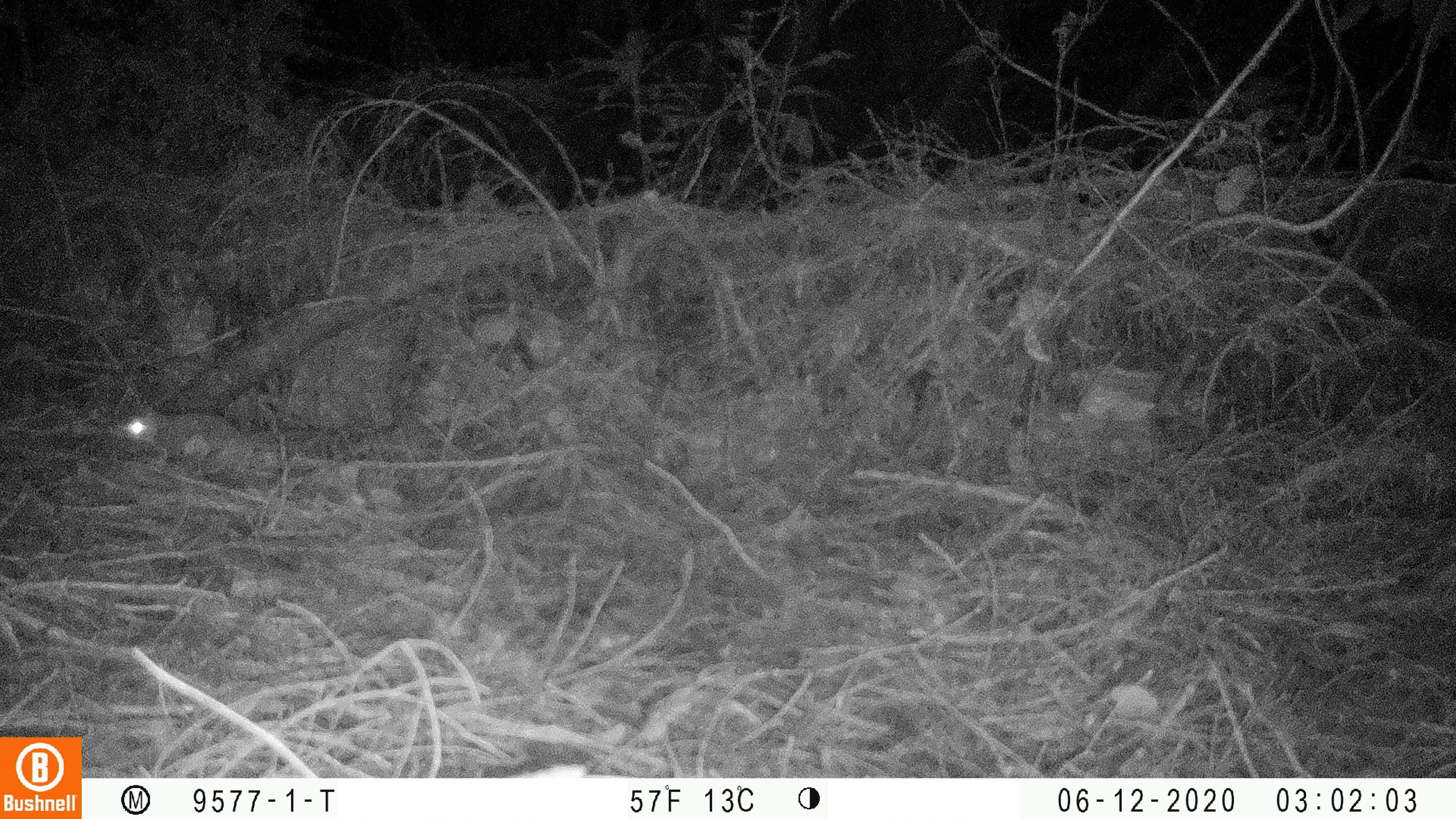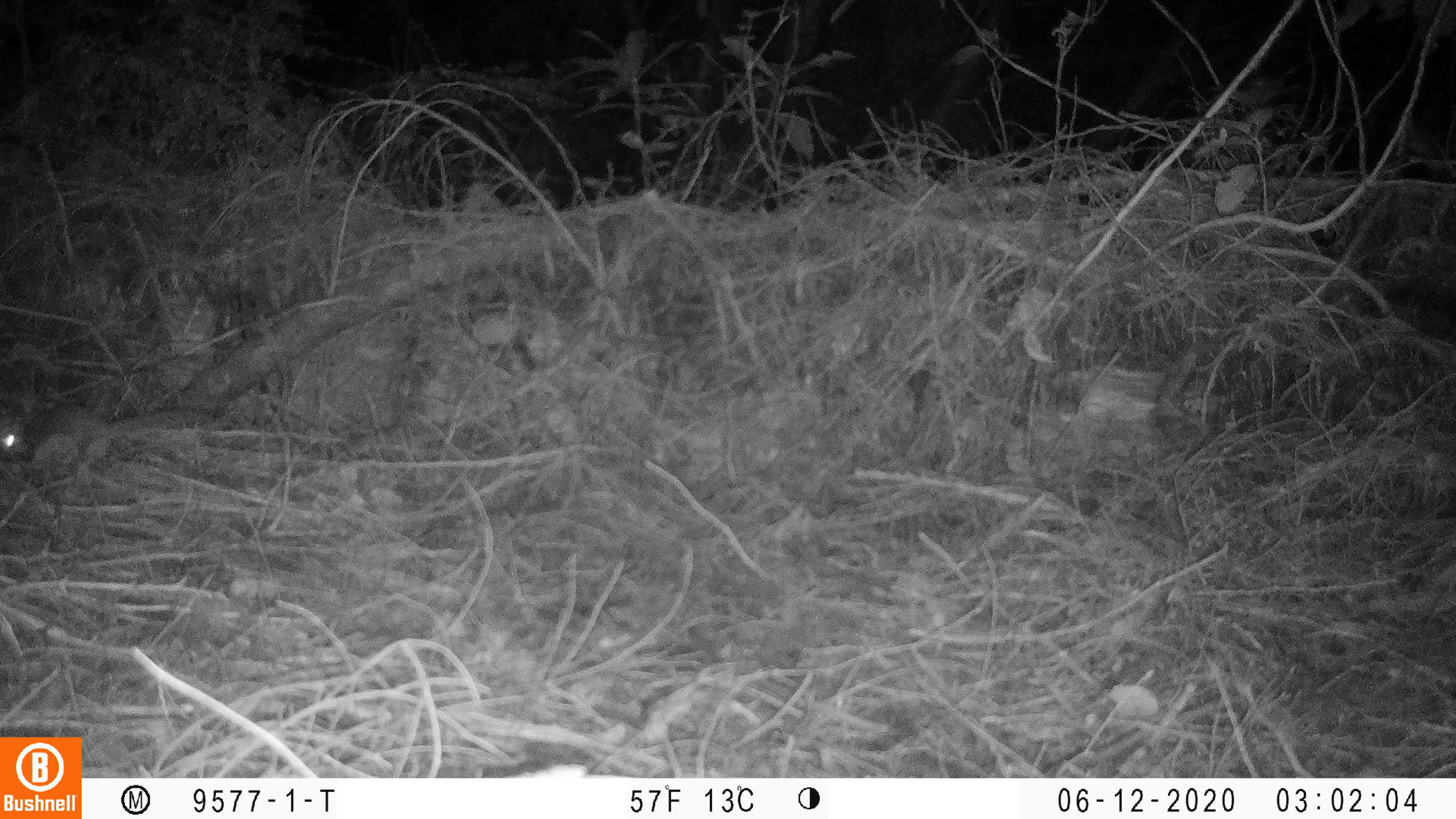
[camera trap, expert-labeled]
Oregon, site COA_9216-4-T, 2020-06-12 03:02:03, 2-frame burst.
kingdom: Animalia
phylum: Chordata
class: Mammalia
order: Rodentia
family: Sciuridae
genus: Glaucomys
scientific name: Glaucomys oregonensis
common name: humboldt's flying squirrel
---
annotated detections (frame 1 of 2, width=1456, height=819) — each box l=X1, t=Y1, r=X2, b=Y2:
humboldt's flying squirrel: l=107, t=398, r=353, b=475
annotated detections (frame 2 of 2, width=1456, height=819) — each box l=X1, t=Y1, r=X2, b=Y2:
humboldt's flying squirrel: l=0, t=388, r=227, b=476